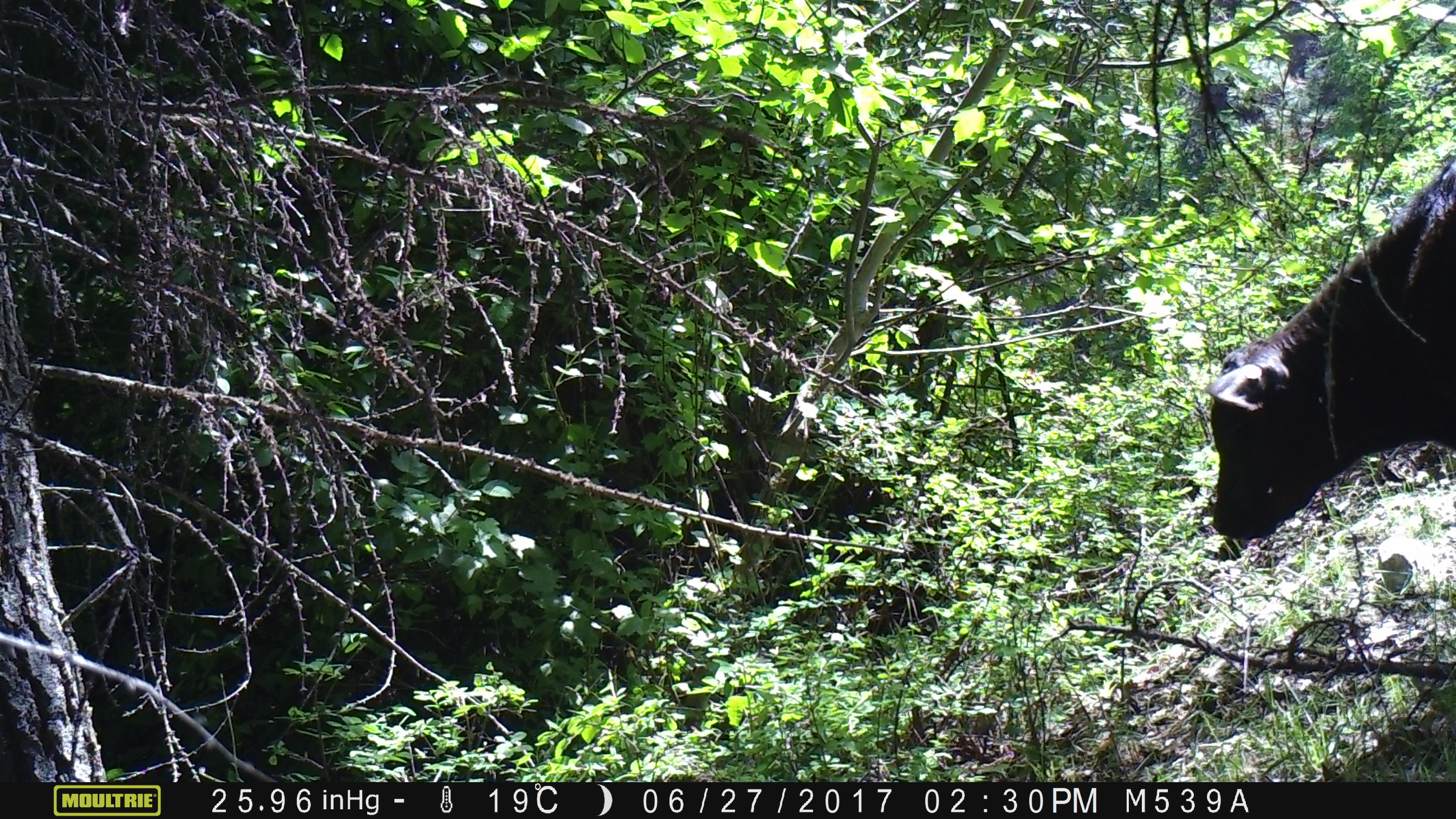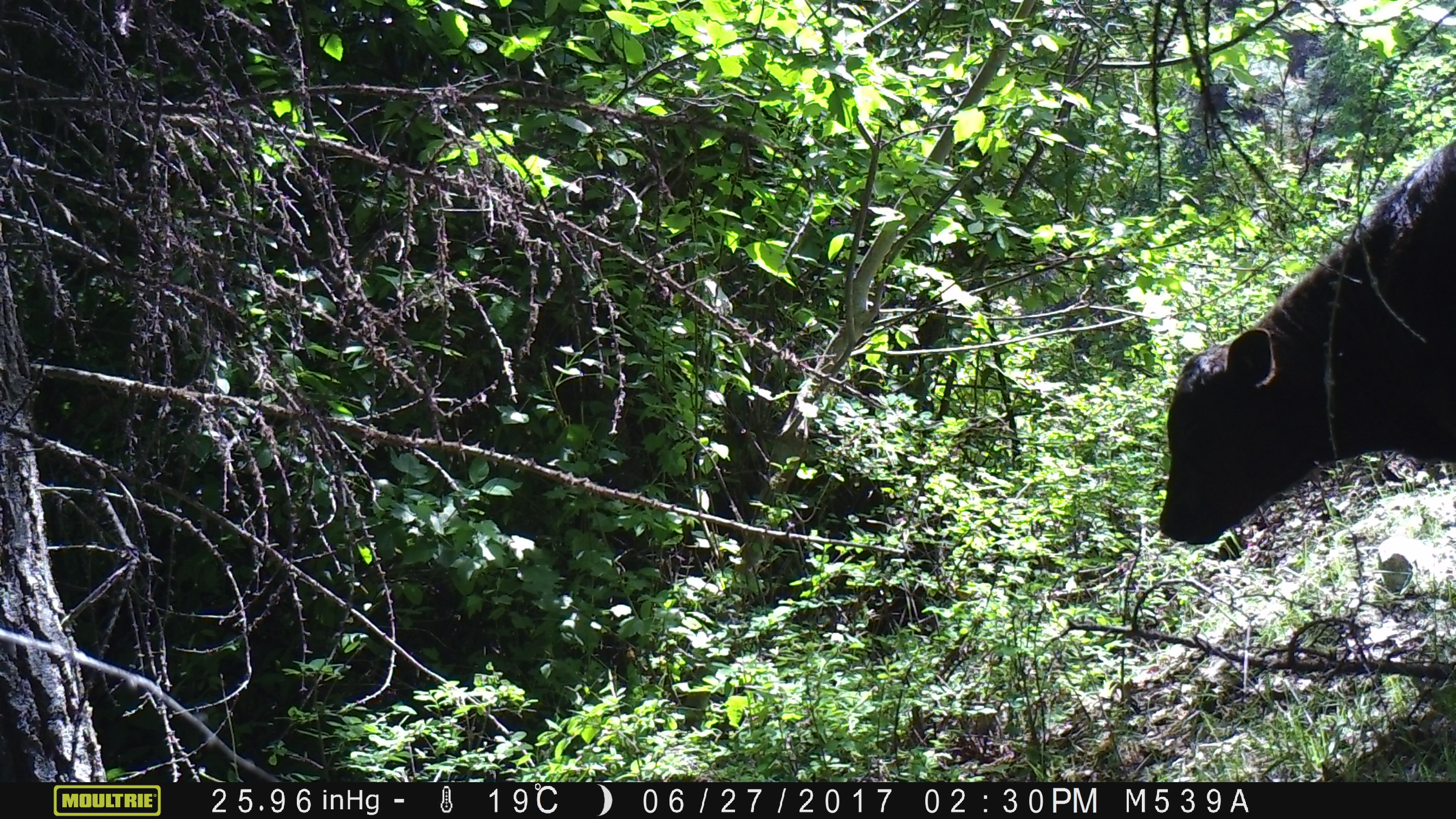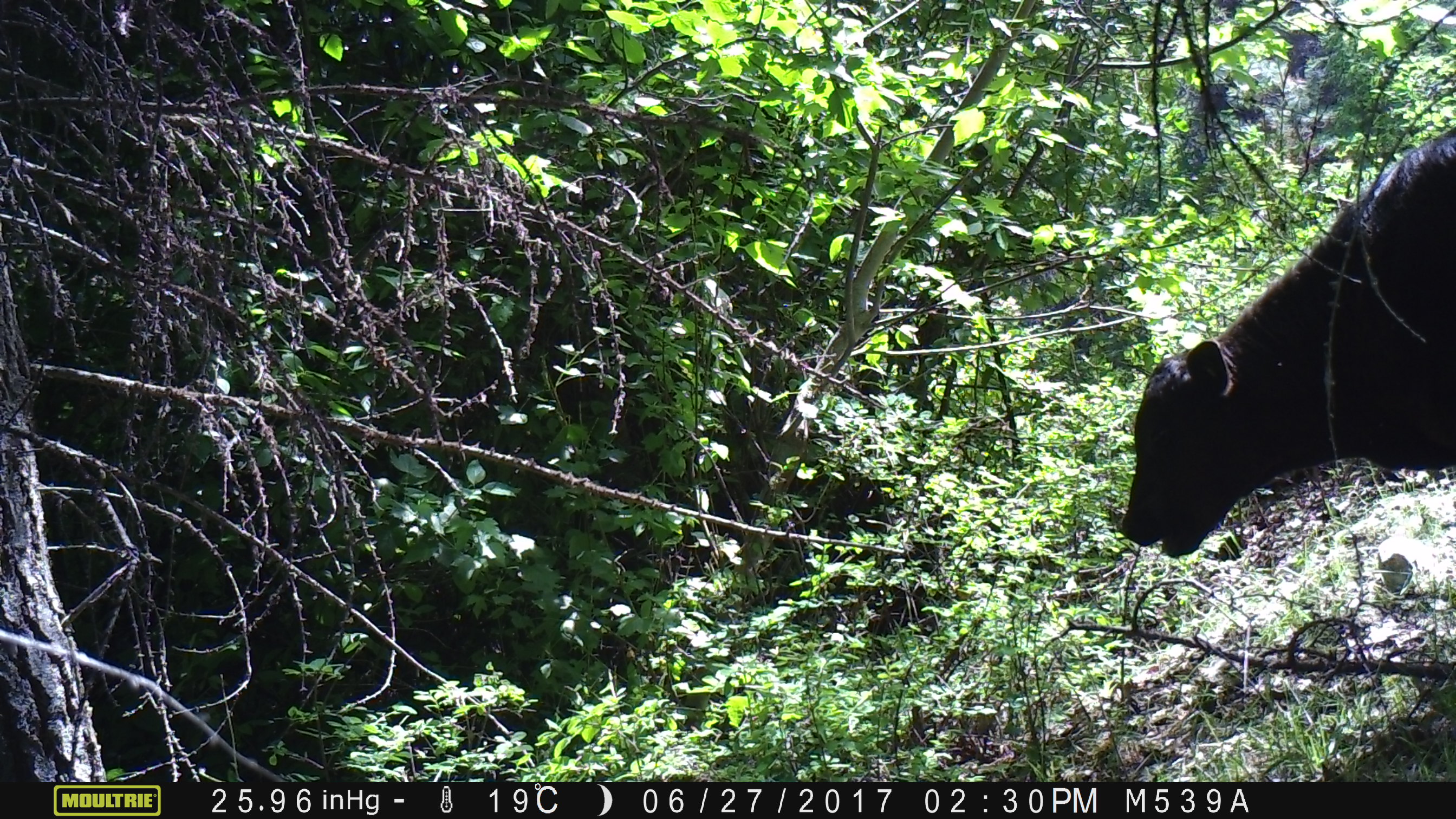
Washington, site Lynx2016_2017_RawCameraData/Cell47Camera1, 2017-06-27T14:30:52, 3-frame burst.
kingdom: Animalia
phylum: Chordata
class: Mammalia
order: Artiodactyla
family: Bovidae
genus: Bos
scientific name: Bos taurus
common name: domestic cattle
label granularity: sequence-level